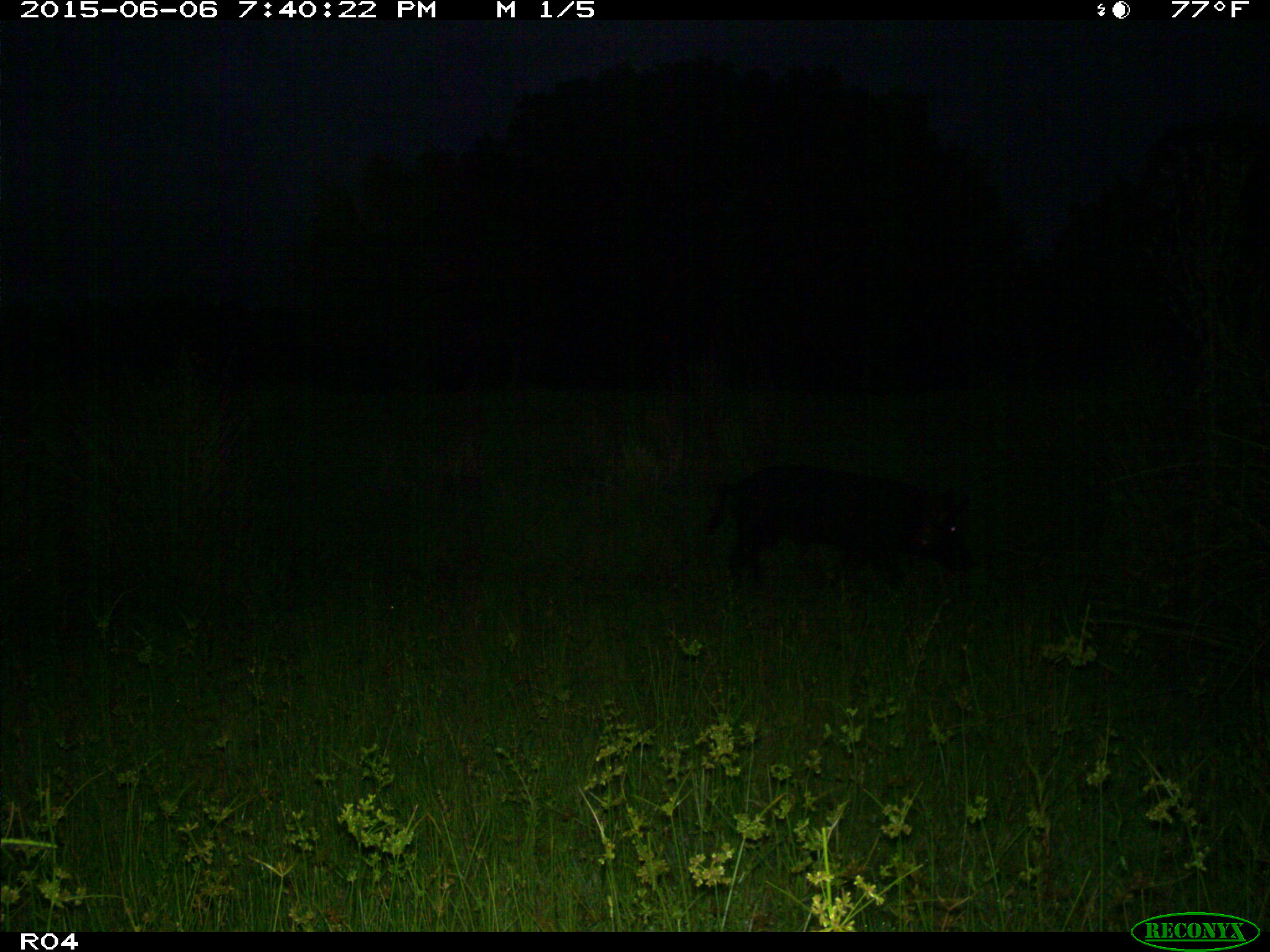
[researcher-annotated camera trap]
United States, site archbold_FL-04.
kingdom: Animalia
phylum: Chordata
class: Mammalia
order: Artiodactyla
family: Suidae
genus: Sus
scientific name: Sus scrofa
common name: wild boar